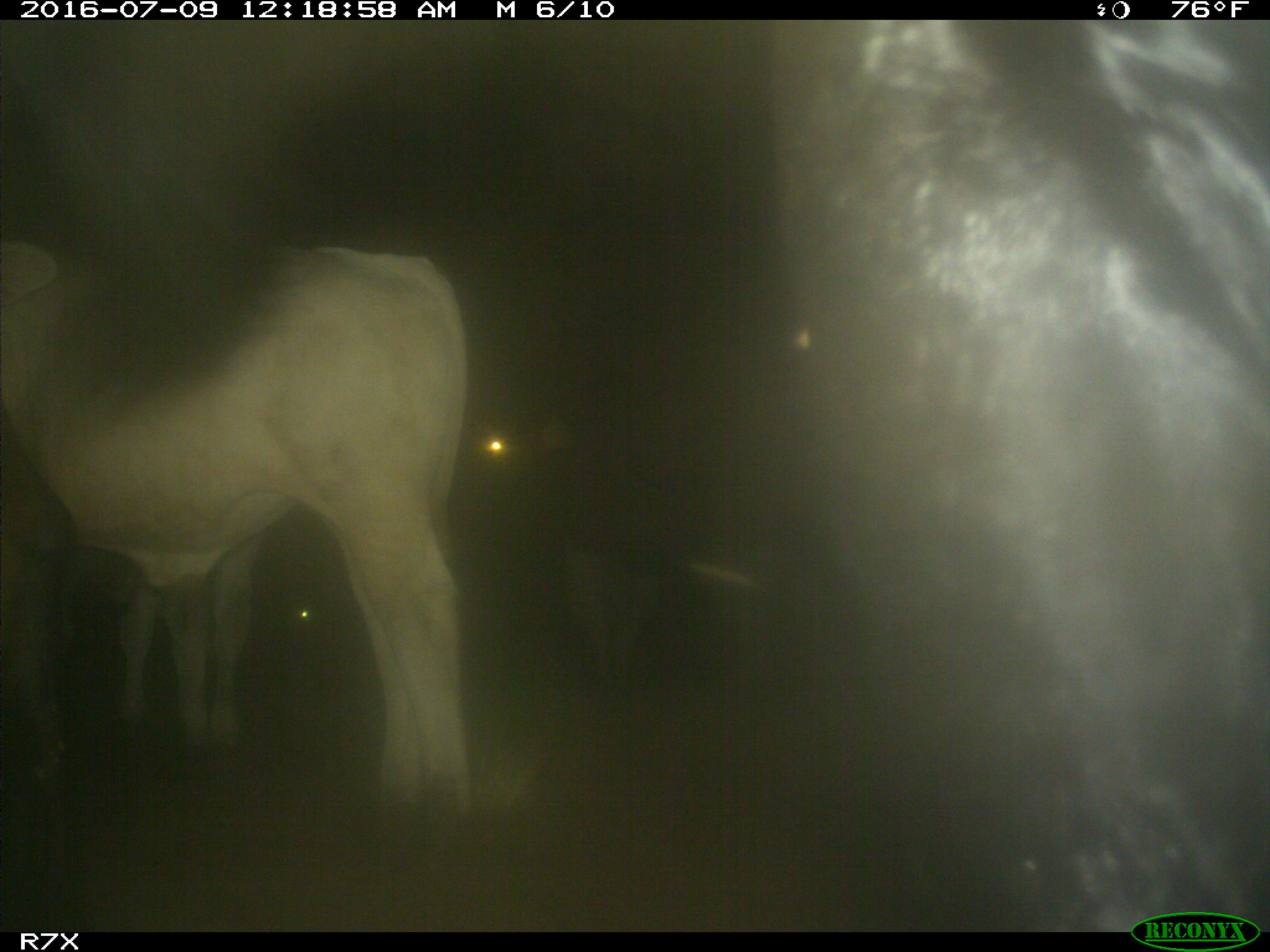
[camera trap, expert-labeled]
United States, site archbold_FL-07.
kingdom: Animalia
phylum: Chordata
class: Mammalia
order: Artiodactyla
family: Bovidae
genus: Bos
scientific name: Bos taurus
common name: domestic cow